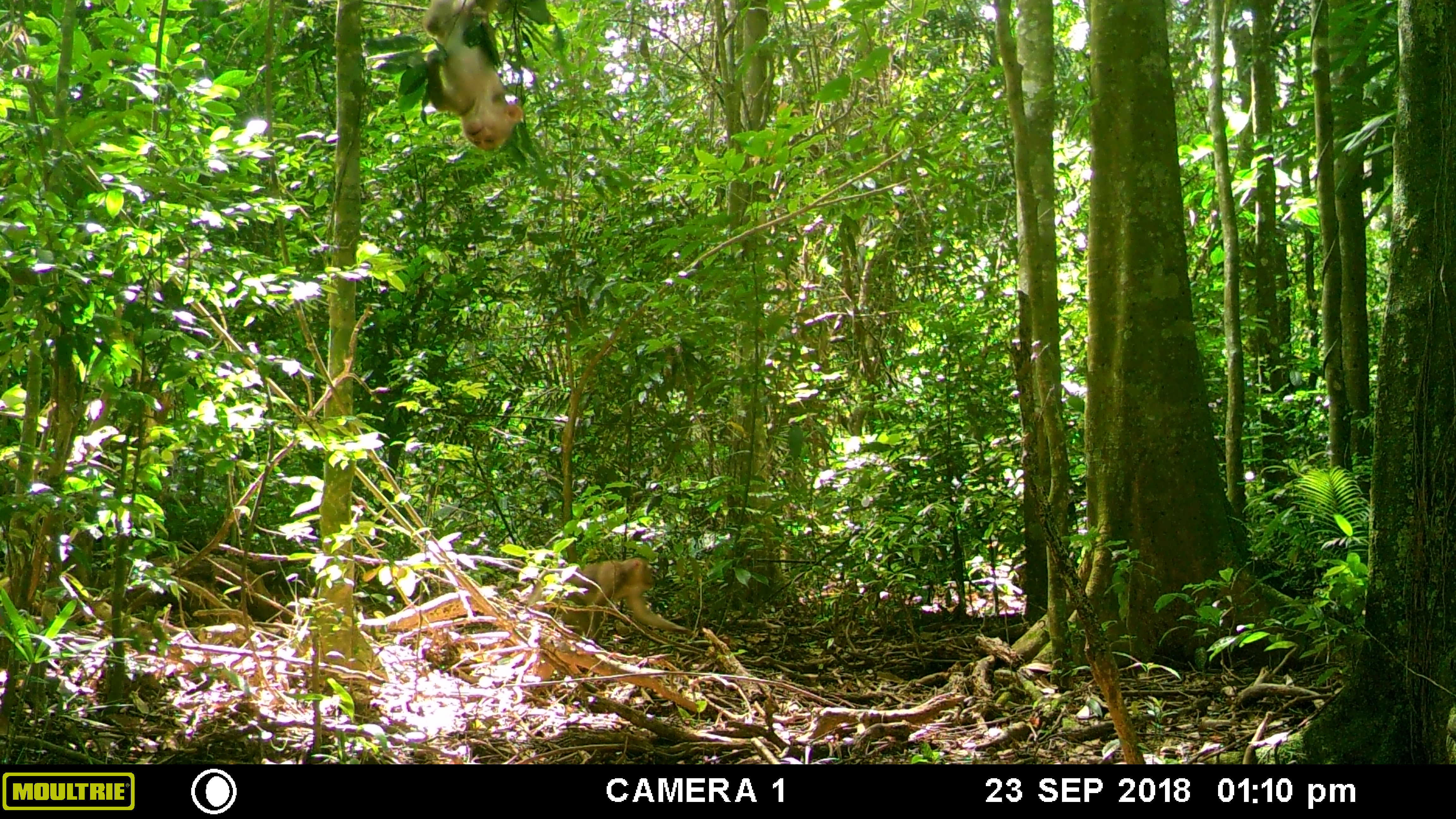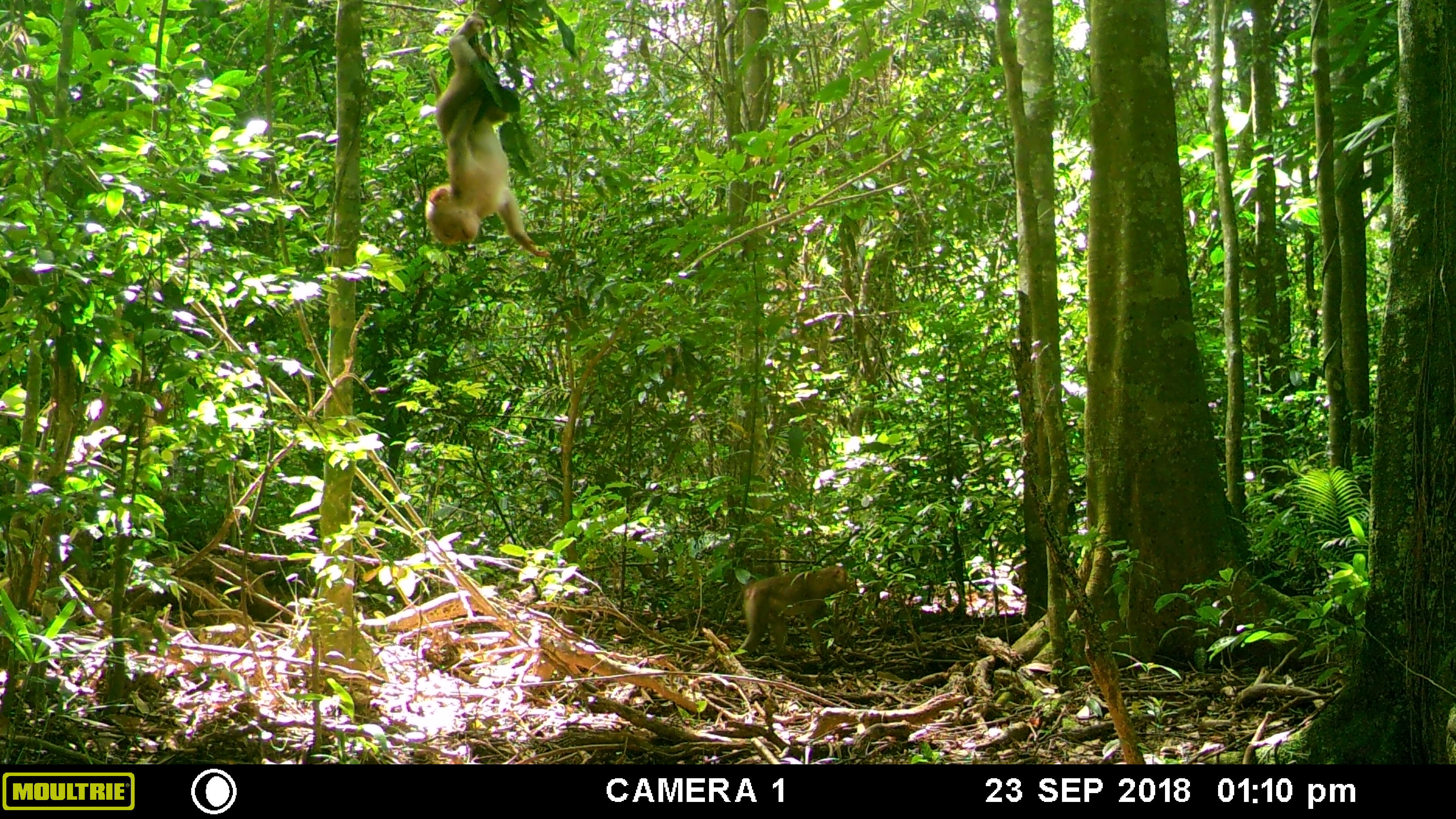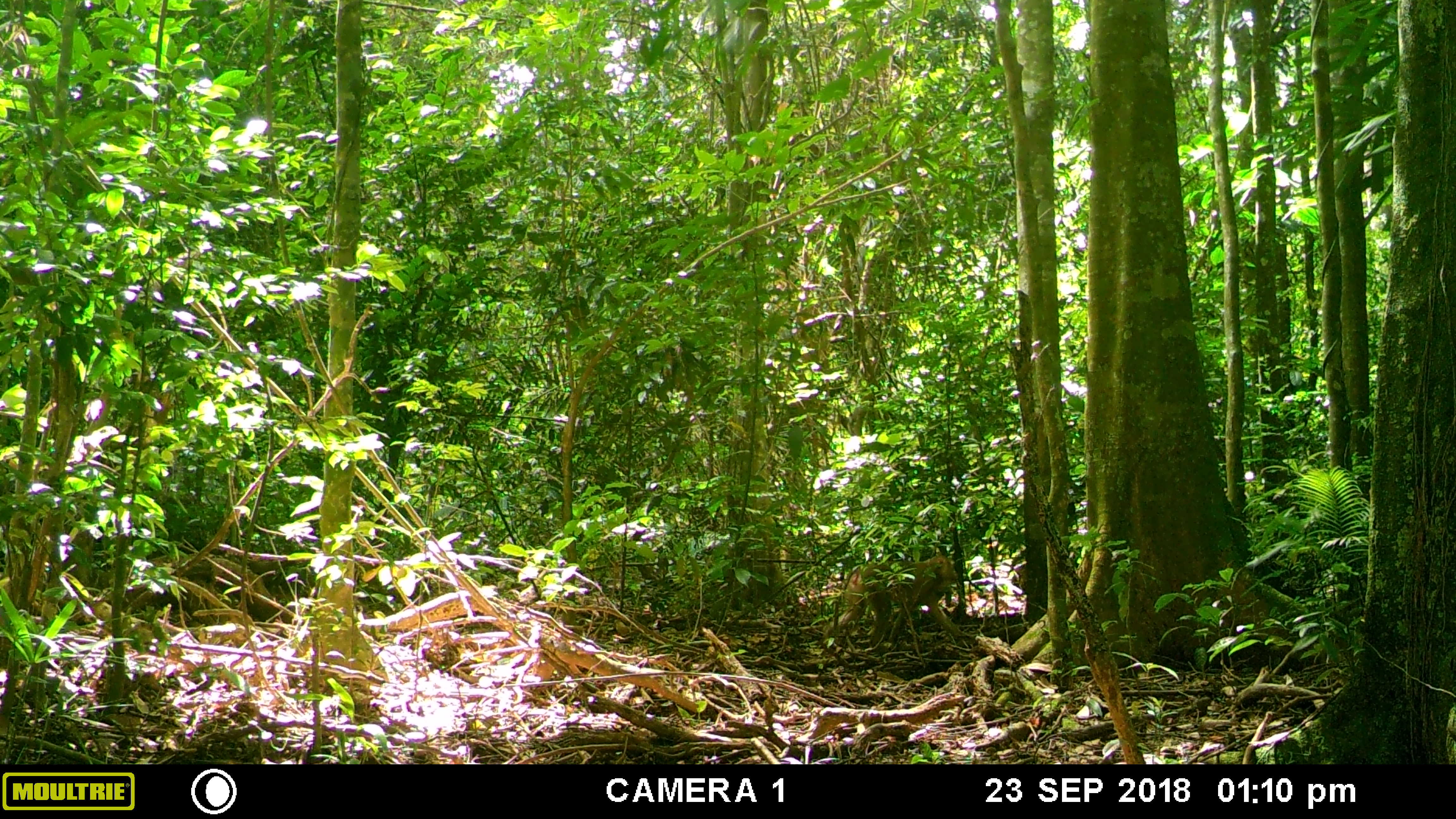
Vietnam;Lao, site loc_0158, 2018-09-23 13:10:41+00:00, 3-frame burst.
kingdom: Animalia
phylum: Chordata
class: Mammalia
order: Primates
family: Cercopithecidae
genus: Macaca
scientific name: Macaca nemestrina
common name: pig-tailed macaque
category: pig tailed macaque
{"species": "pig tailed macaque (pig-tailed macaque) (Macaca nemestrina)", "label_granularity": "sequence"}